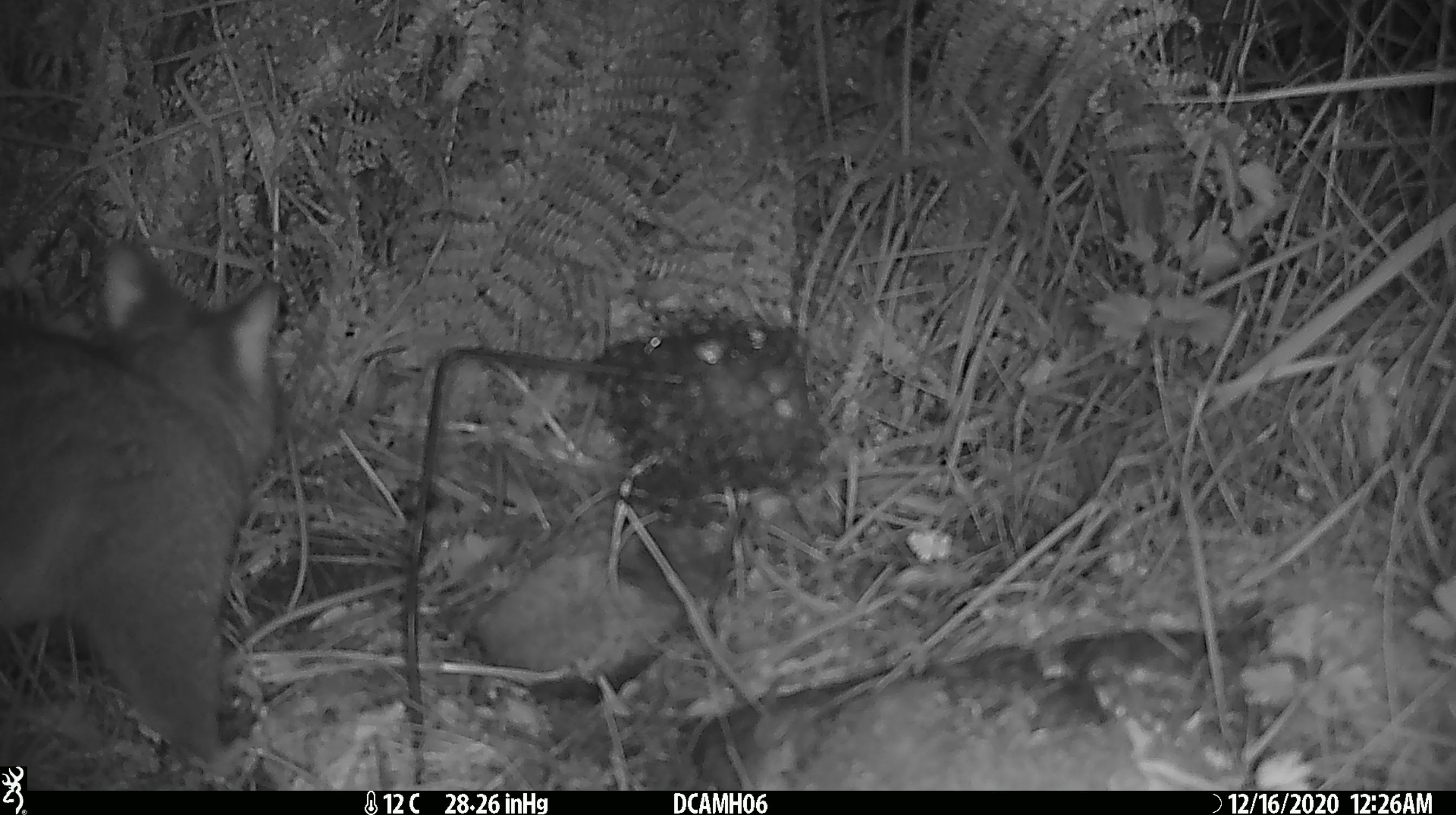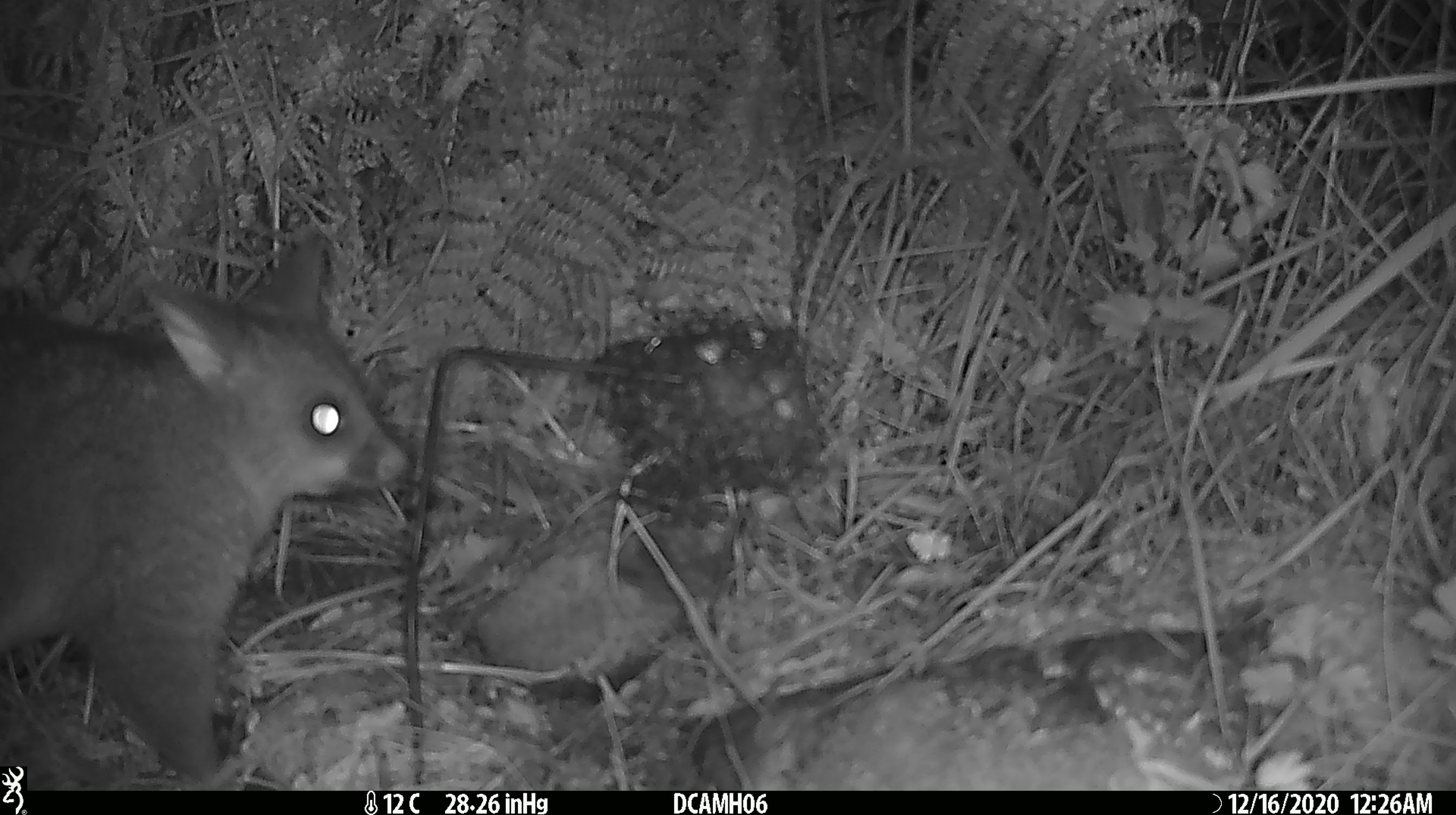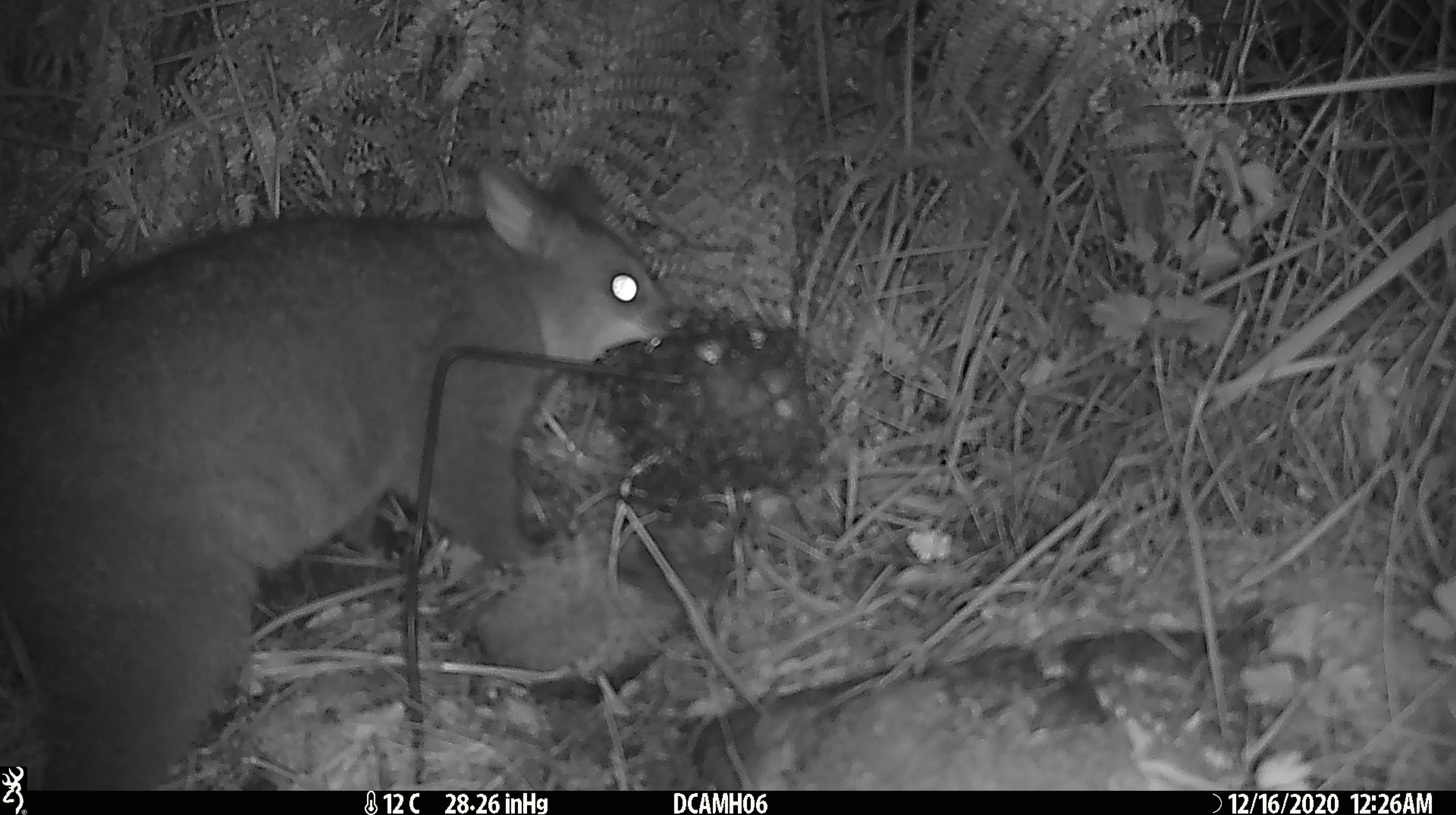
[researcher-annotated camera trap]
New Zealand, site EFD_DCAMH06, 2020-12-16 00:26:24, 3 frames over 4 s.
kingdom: Animalia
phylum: Chordata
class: Mammalia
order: Diprotodontia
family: Phalangeridae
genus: Trichosurus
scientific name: Trichosurus vulpecula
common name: common brushtail possum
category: possum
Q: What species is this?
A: Possum (common brushtail possum) (Trichosurus vulpecula).